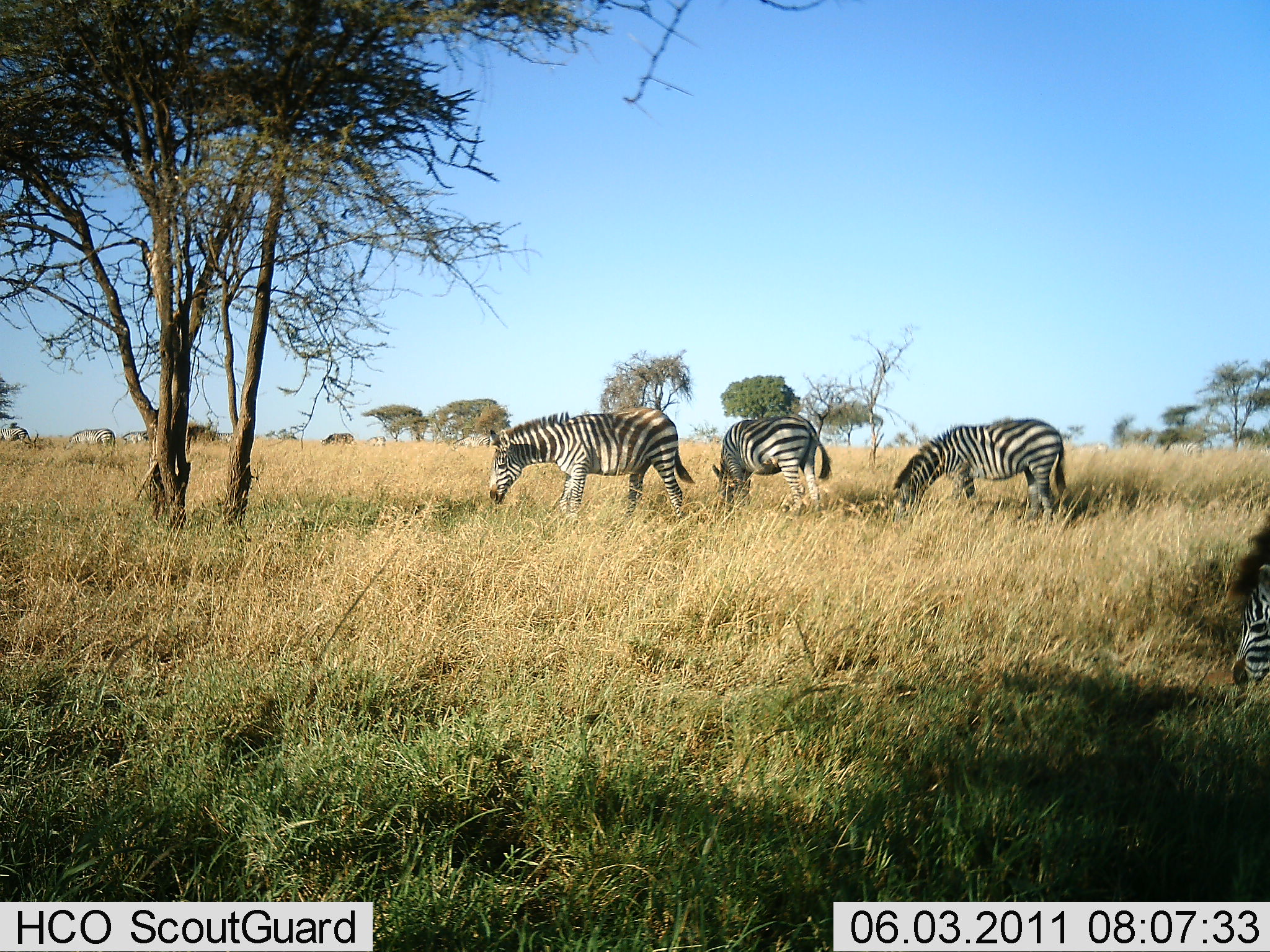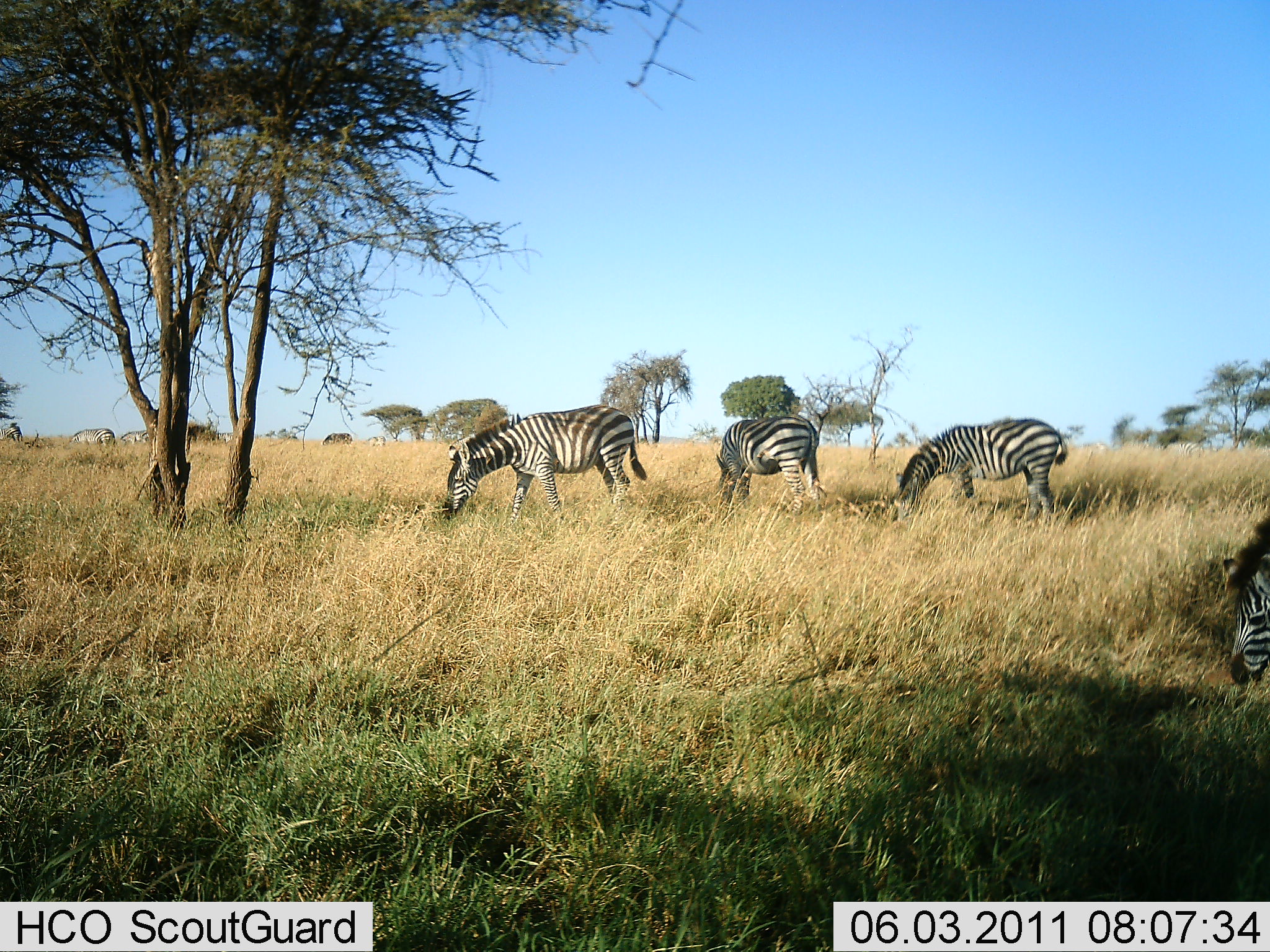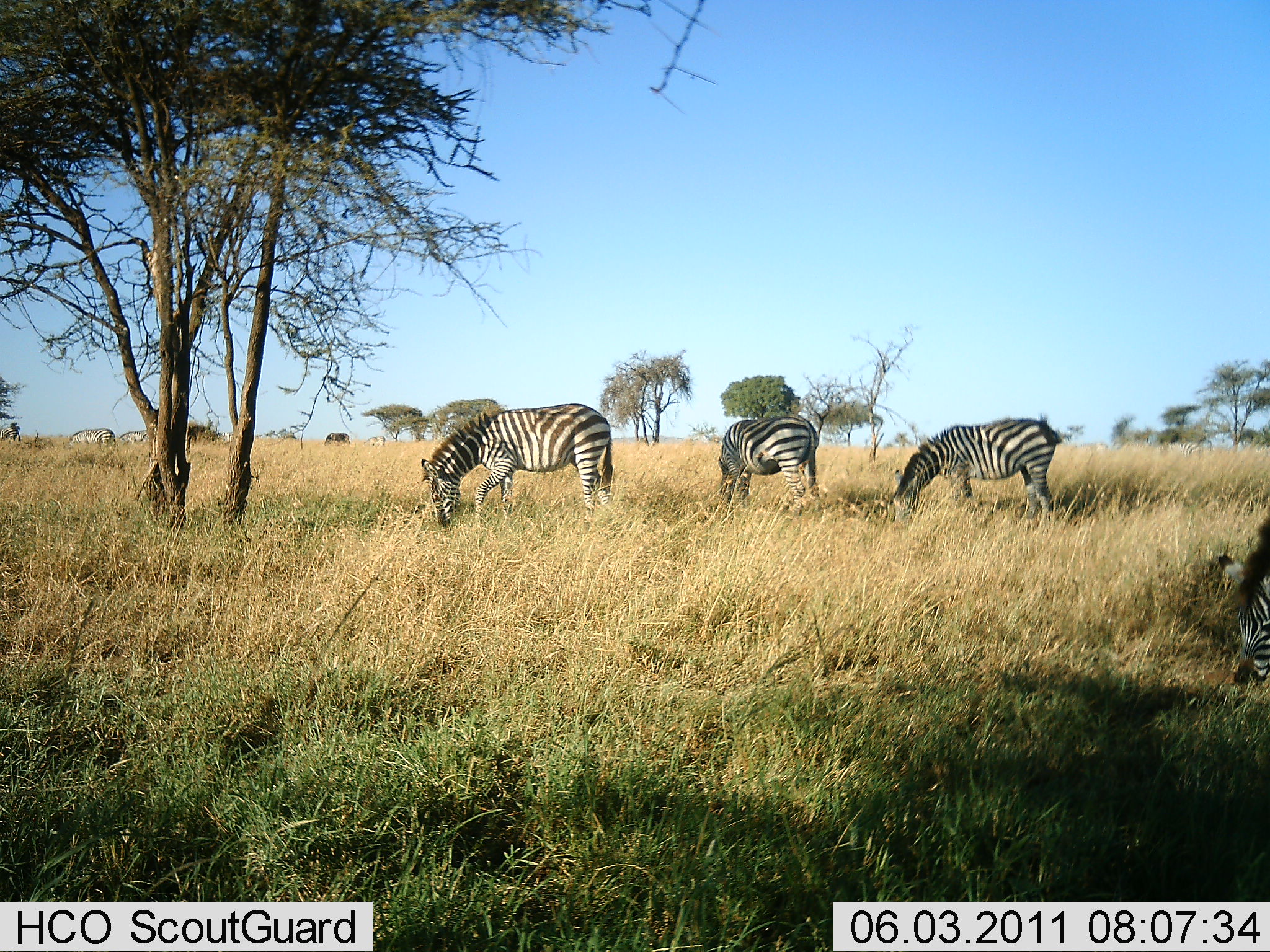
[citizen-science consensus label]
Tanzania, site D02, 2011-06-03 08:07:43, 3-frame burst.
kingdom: Animalia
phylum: Chordata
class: Mammalia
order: Perissodactyla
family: Equidae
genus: Equus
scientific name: Equus quagga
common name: plains zebra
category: zebra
Zebra (plains zebra) (Equus quagga), count 4. Behavior (volunteer vote fractions): standing 17%, resting 0%, moving 8%, interacting 0%. Young present (vote fraction): 0%. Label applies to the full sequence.